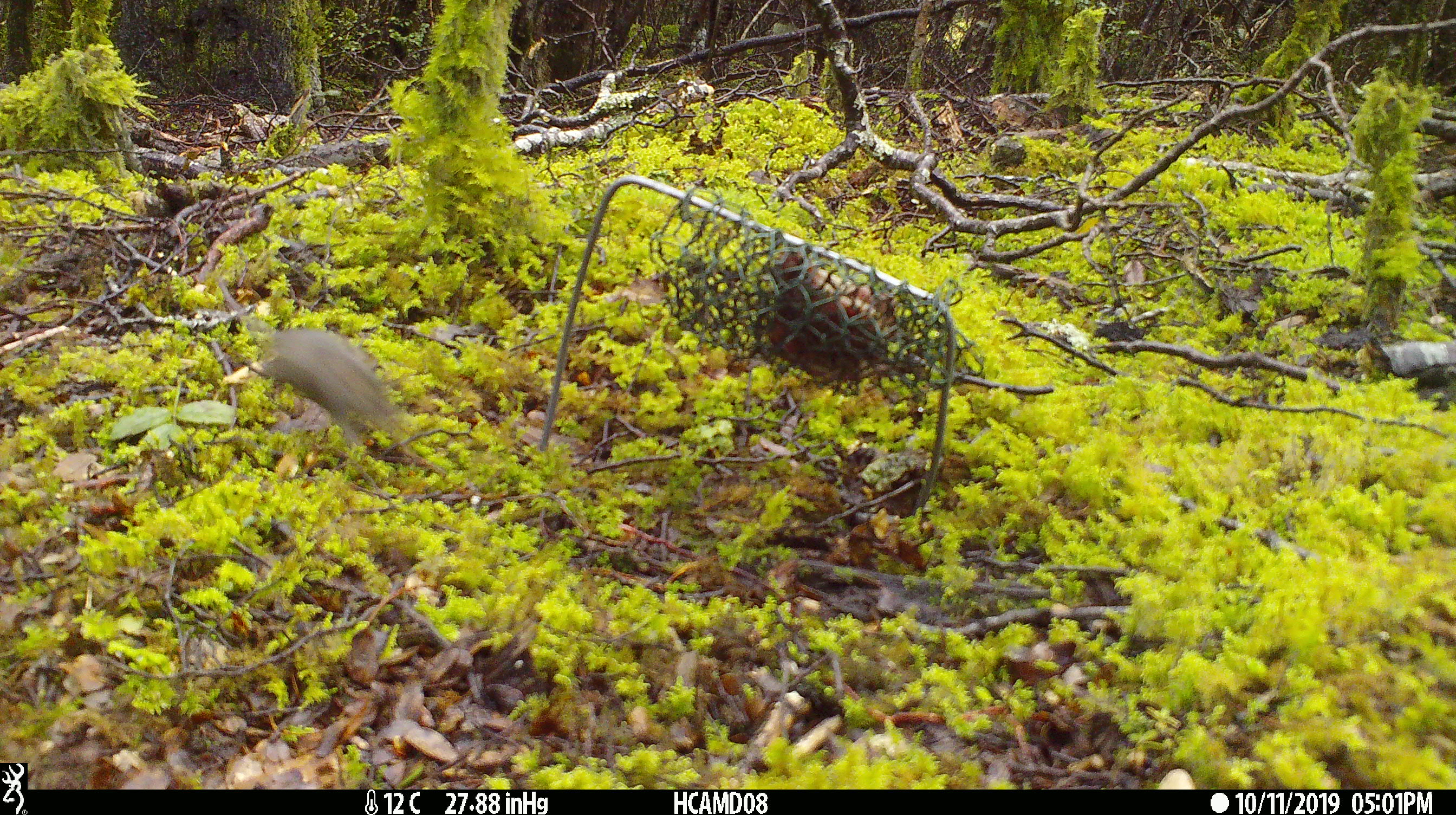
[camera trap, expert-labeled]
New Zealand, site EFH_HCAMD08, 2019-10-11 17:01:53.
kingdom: Animalia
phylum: Chordata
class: Mammalia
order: Rodentia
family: Muridae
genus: Mus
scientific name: Mus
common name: mouse